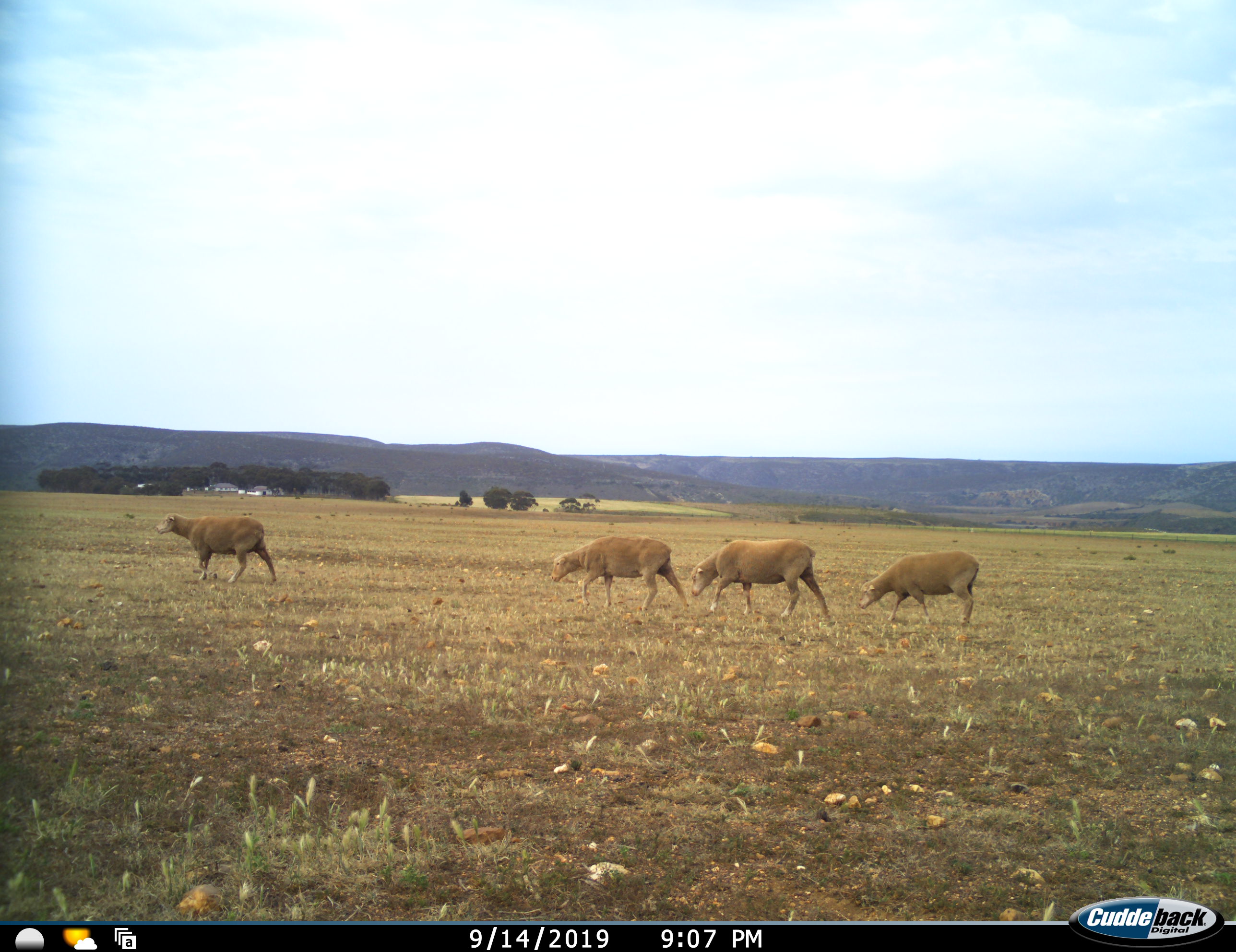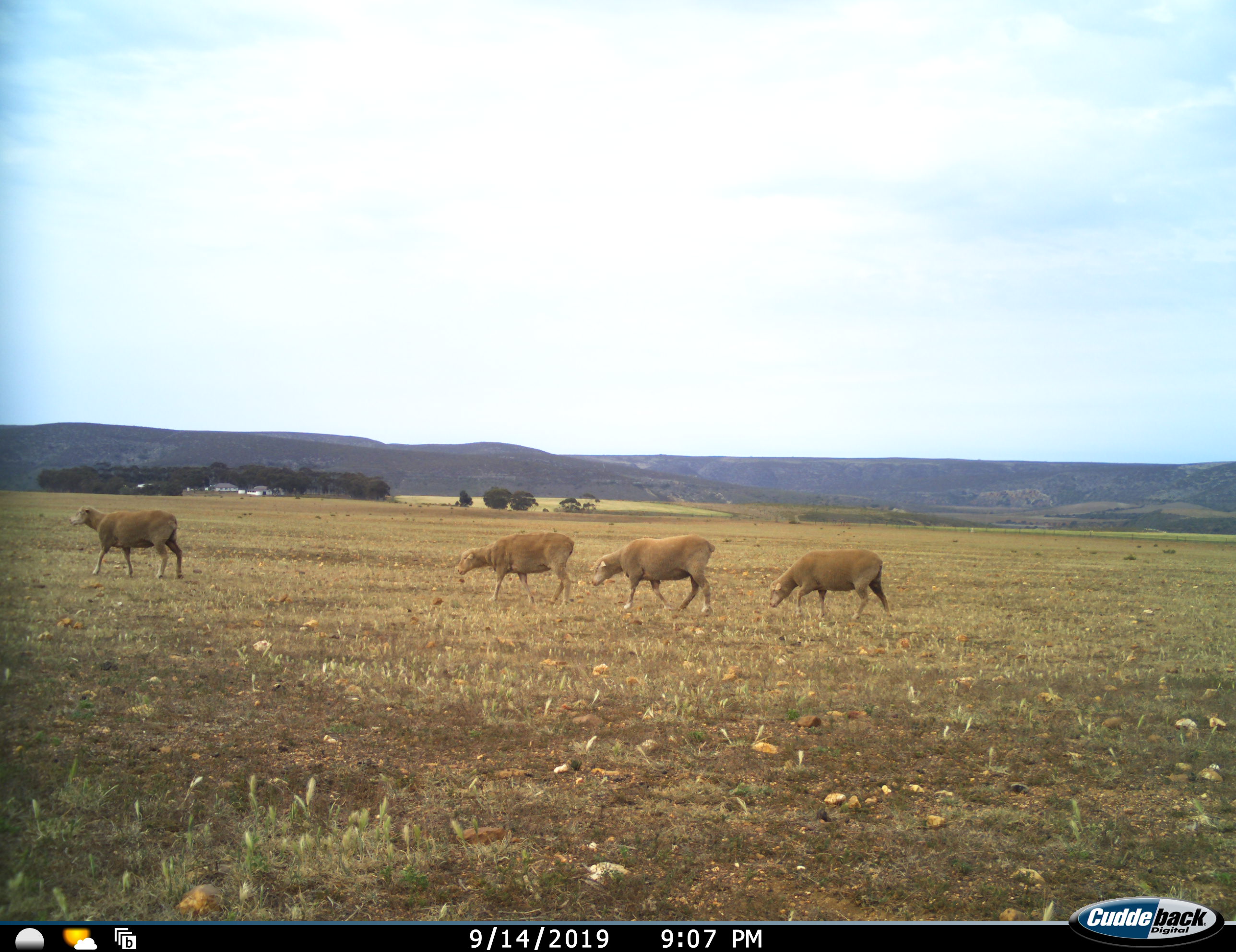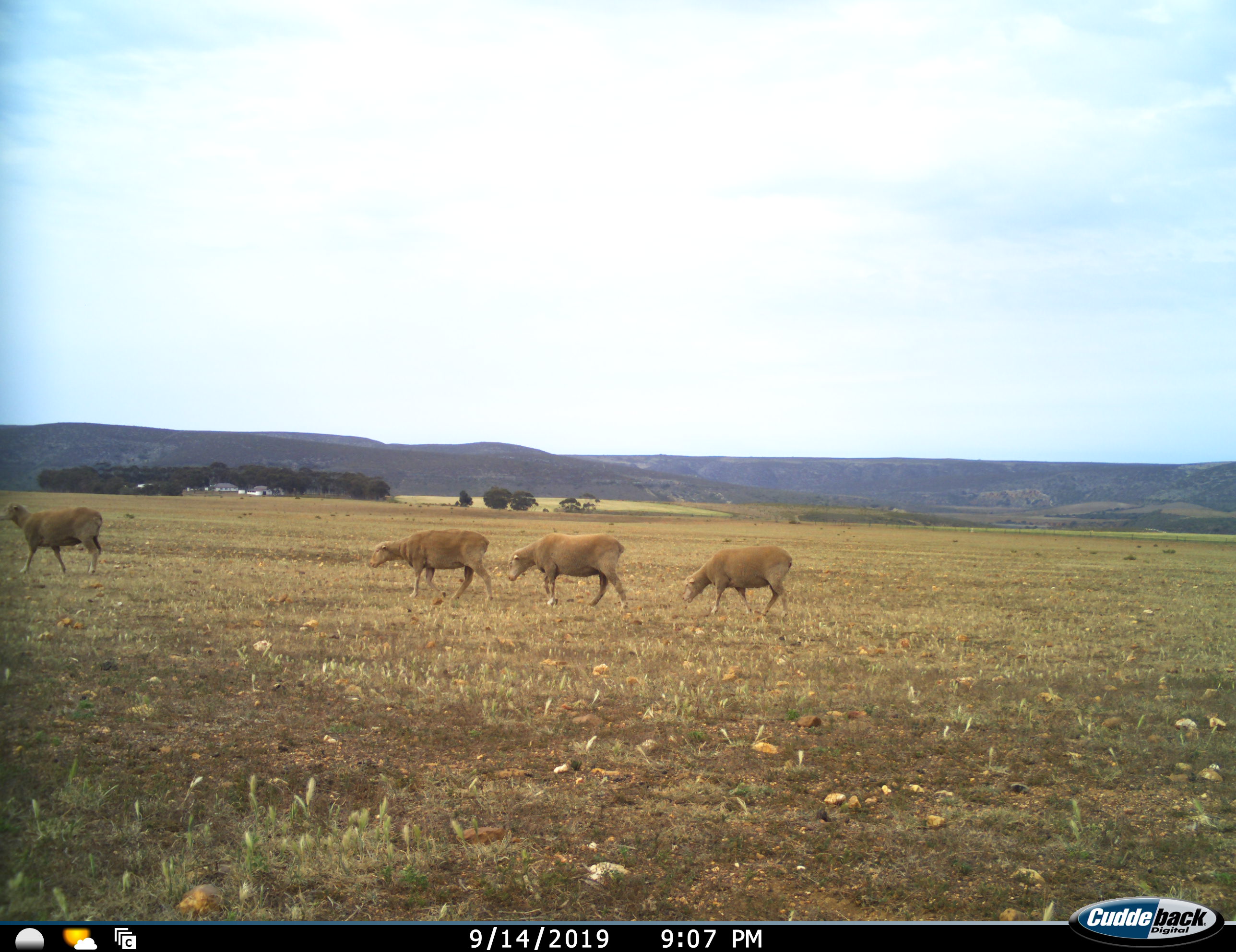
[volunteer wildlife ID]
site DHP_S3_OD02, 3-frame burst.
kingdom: Animalia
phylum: Chordata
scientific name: Vertebrata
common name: domestic animal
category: domesticanimal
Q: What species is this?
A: Domesticanimal (domestic animal) (Vertebrata).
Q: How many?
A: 4.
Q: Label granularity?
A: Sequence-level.